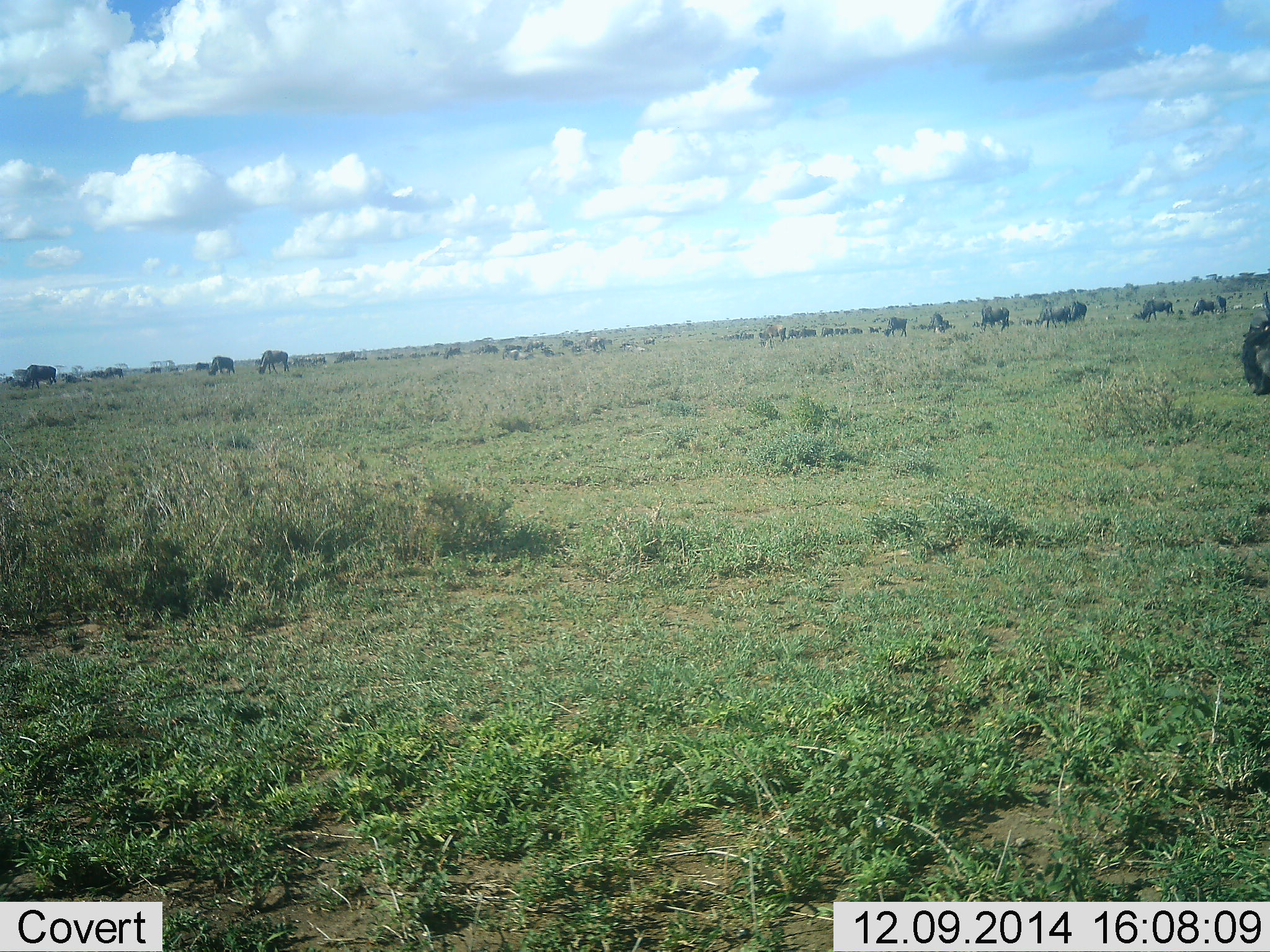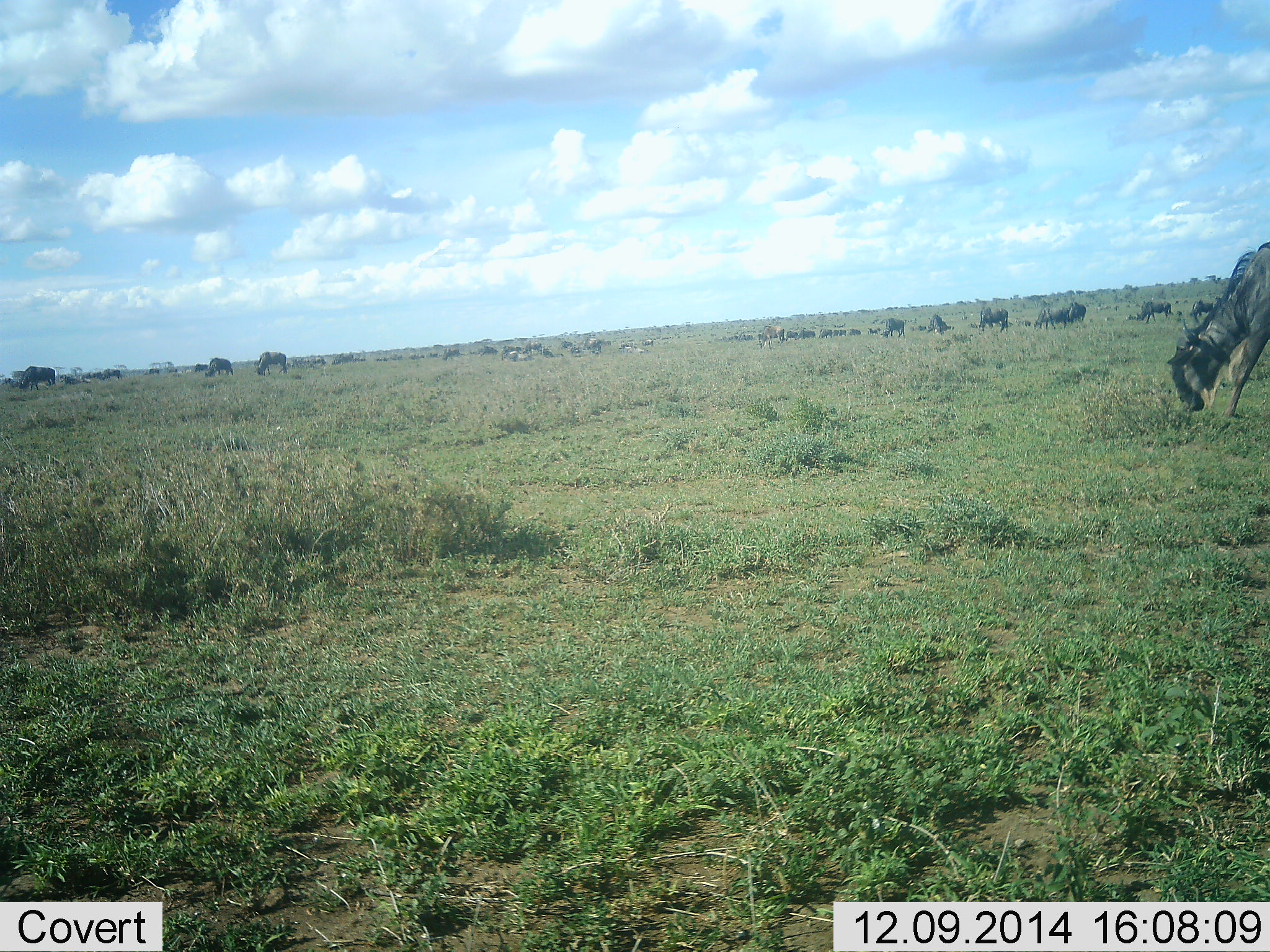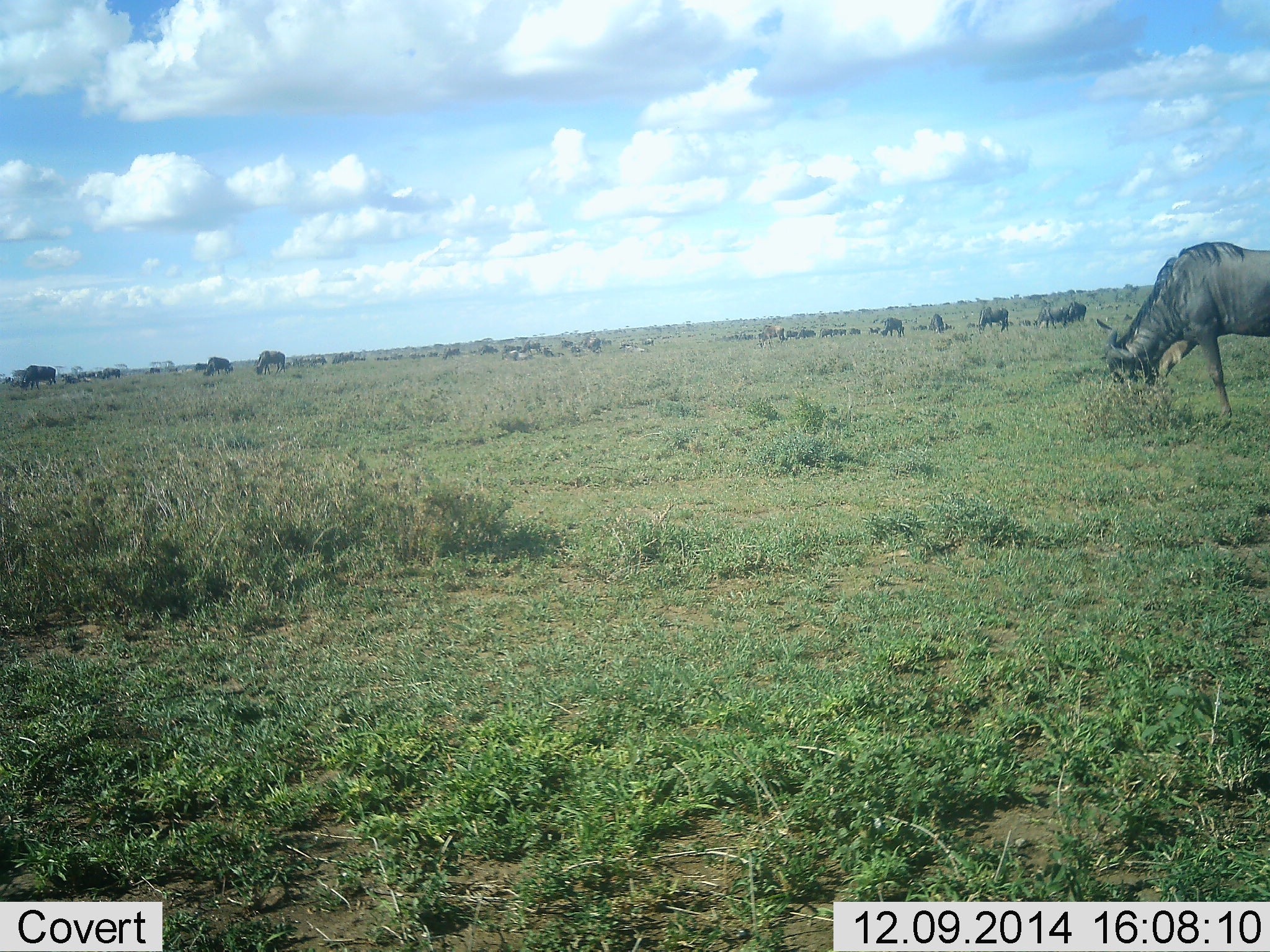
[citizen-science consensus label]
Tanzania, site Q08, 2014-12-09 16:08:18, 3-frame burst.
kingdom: Animalia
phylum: Chordata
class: Mammalia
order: Artiodactyla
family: Bovidae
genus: Connochaetes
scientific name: Connochaetes taurinus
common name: blue wildebeest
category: wildebeest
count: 11-50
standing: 40%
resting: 20%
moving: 50%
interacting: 0%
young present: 0%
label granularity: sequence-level